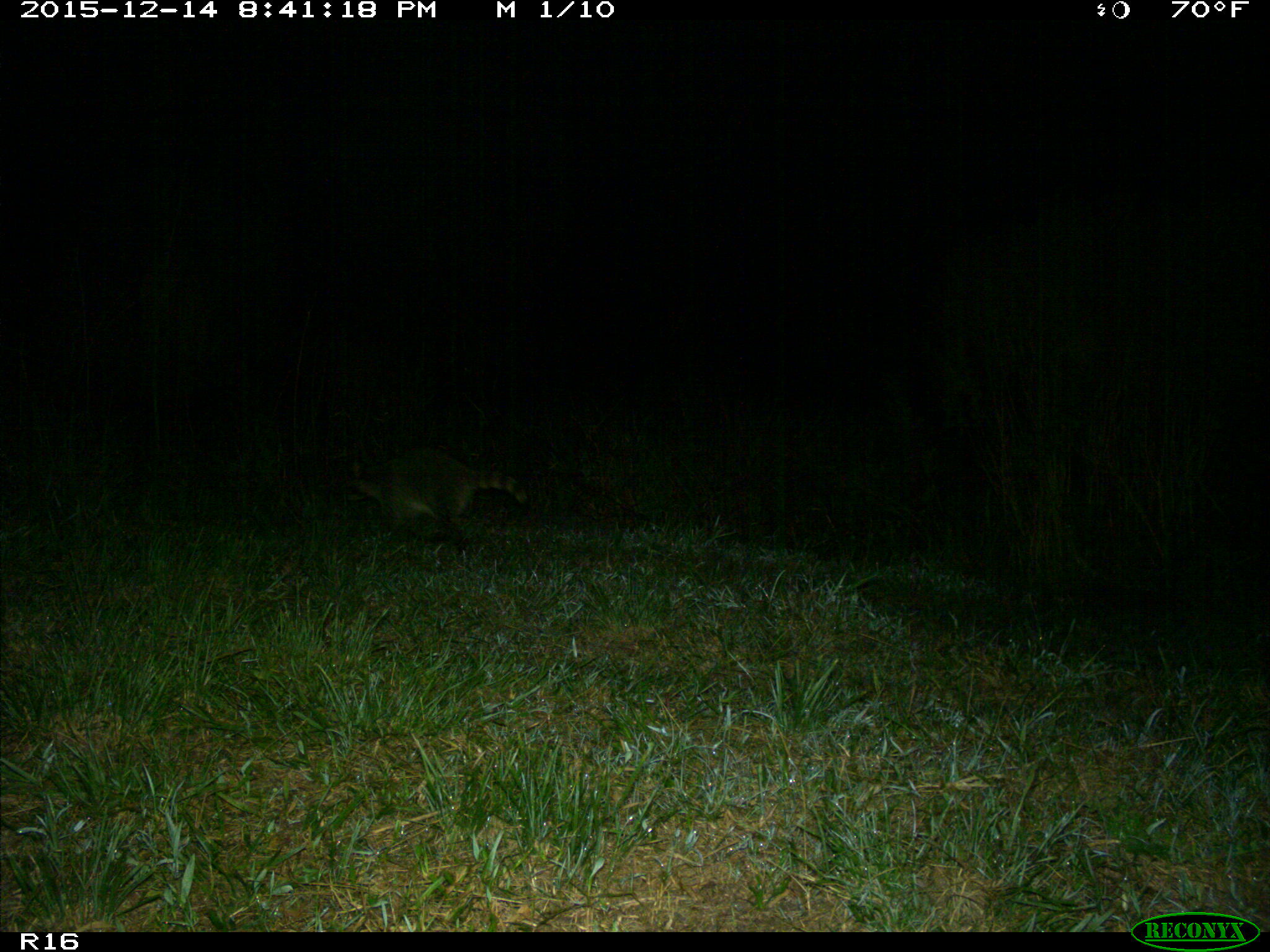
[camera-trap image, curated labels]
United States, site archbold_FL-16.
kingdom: Animalia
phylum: Chordata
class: Mammalia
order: Carnivora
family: Procyonidae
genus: Procyon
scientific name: Procyon lotor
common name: common raccoon